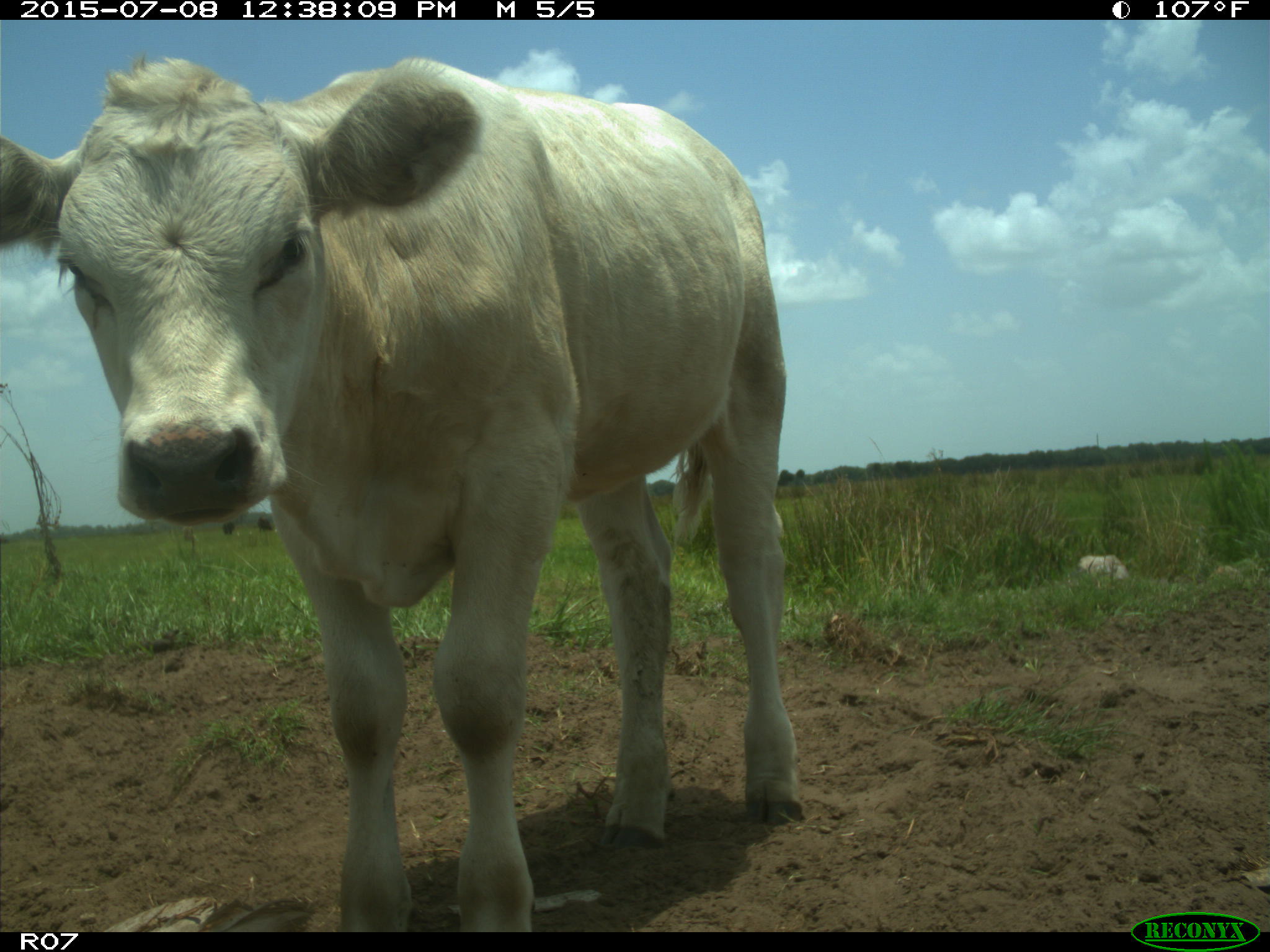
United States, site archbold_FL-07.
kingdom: Animalia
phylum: Chordata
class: Mammalia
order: Artiodactyla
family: Bovidae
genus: Bos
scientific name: Bos taurus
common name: domestic cow